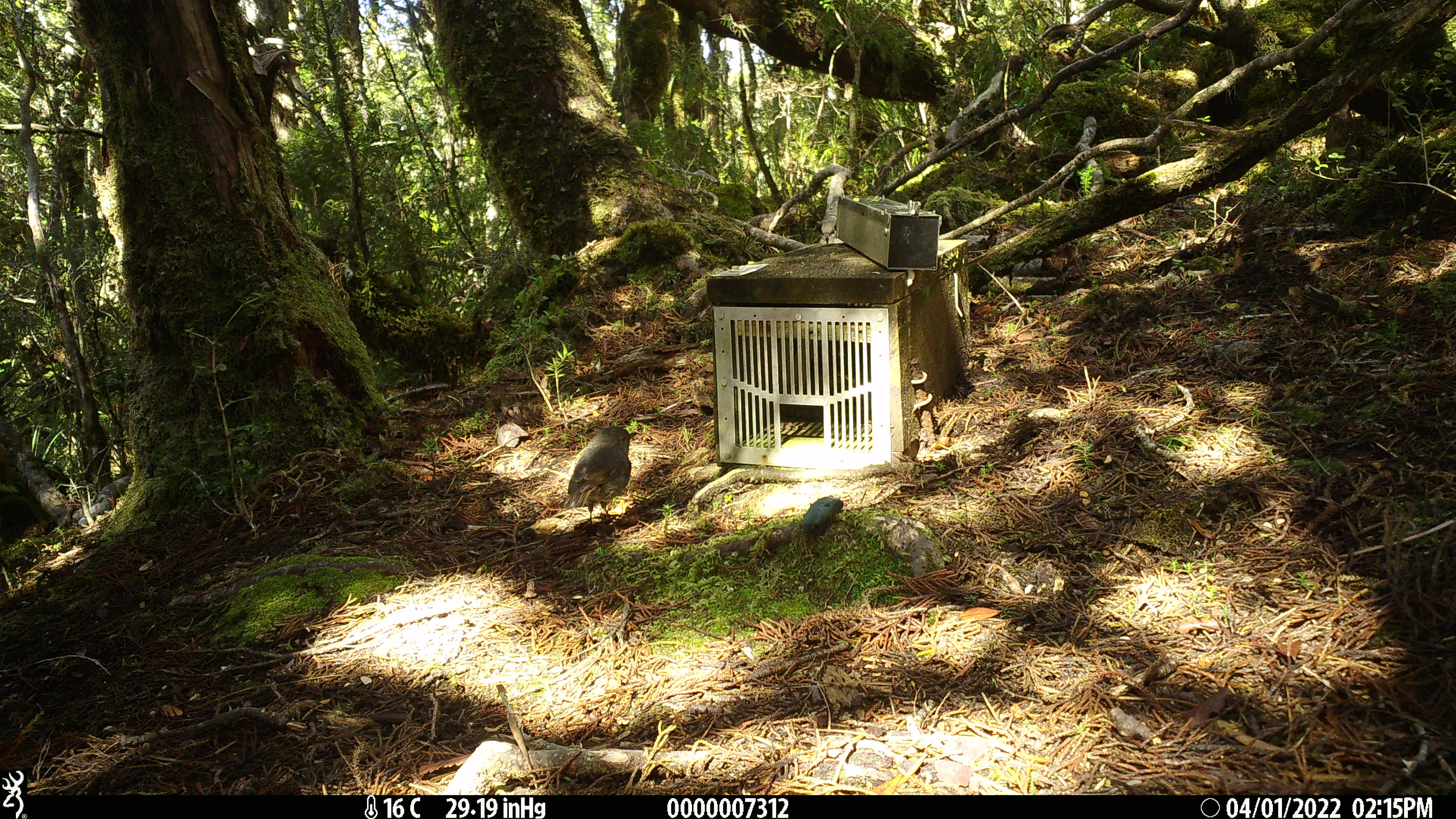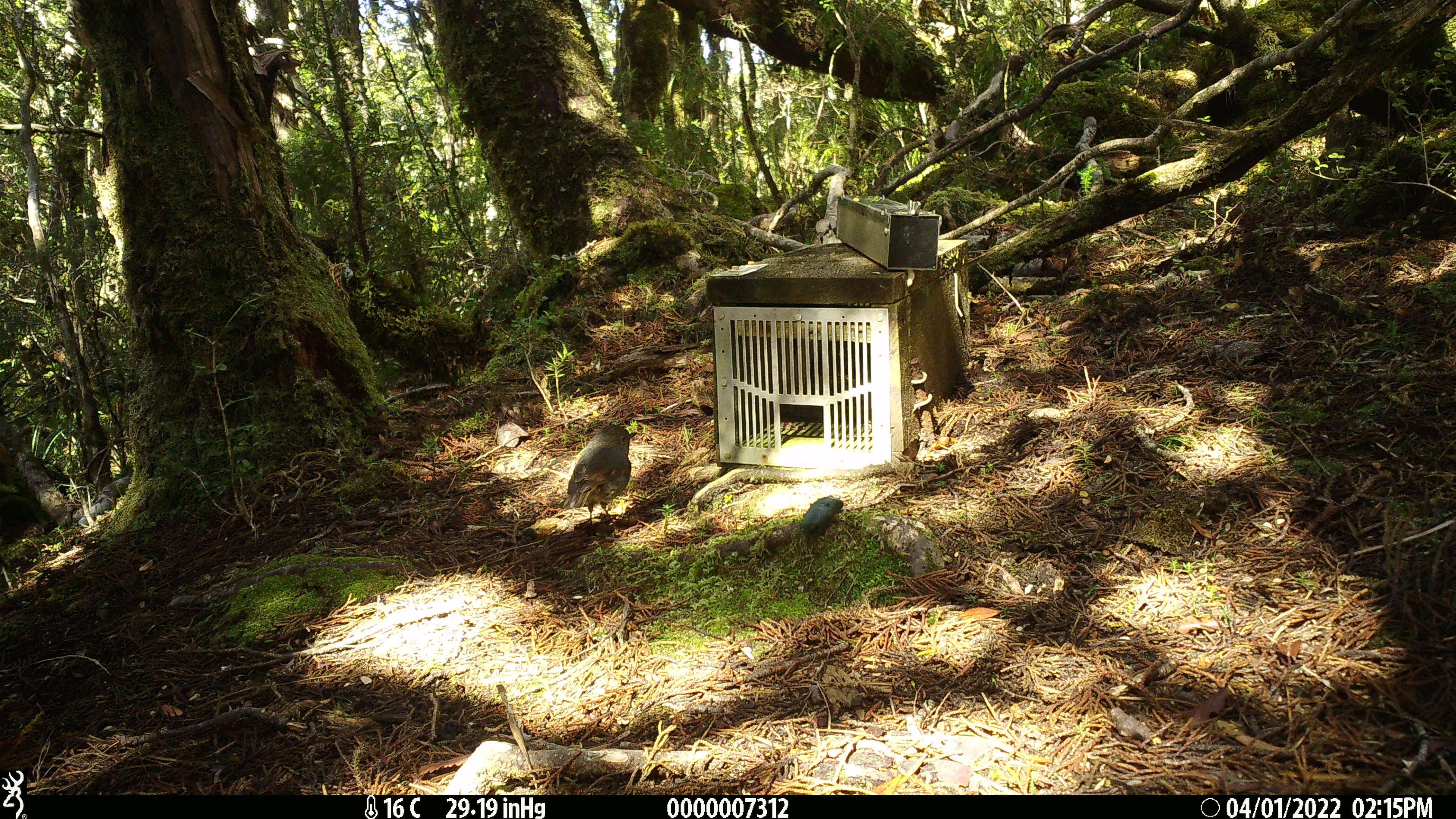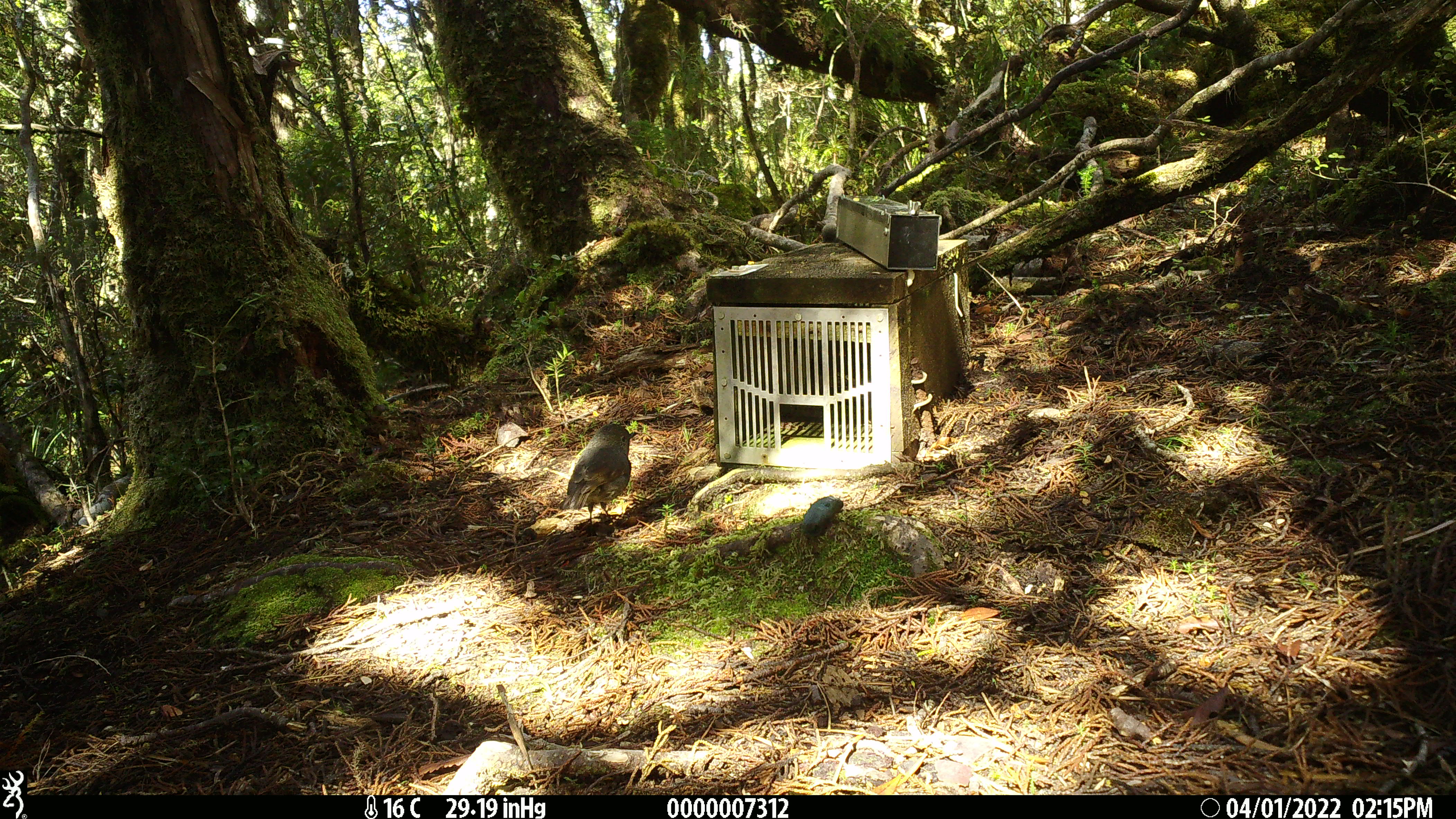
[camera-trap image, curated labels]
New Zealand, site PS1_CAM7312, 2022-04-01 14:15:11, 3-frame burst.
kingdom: Animalia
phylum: Chordata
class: Aves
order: Passeriformes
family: Petroicidae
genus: Petroica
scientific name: Petroica australis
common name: new zealand robin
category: robin